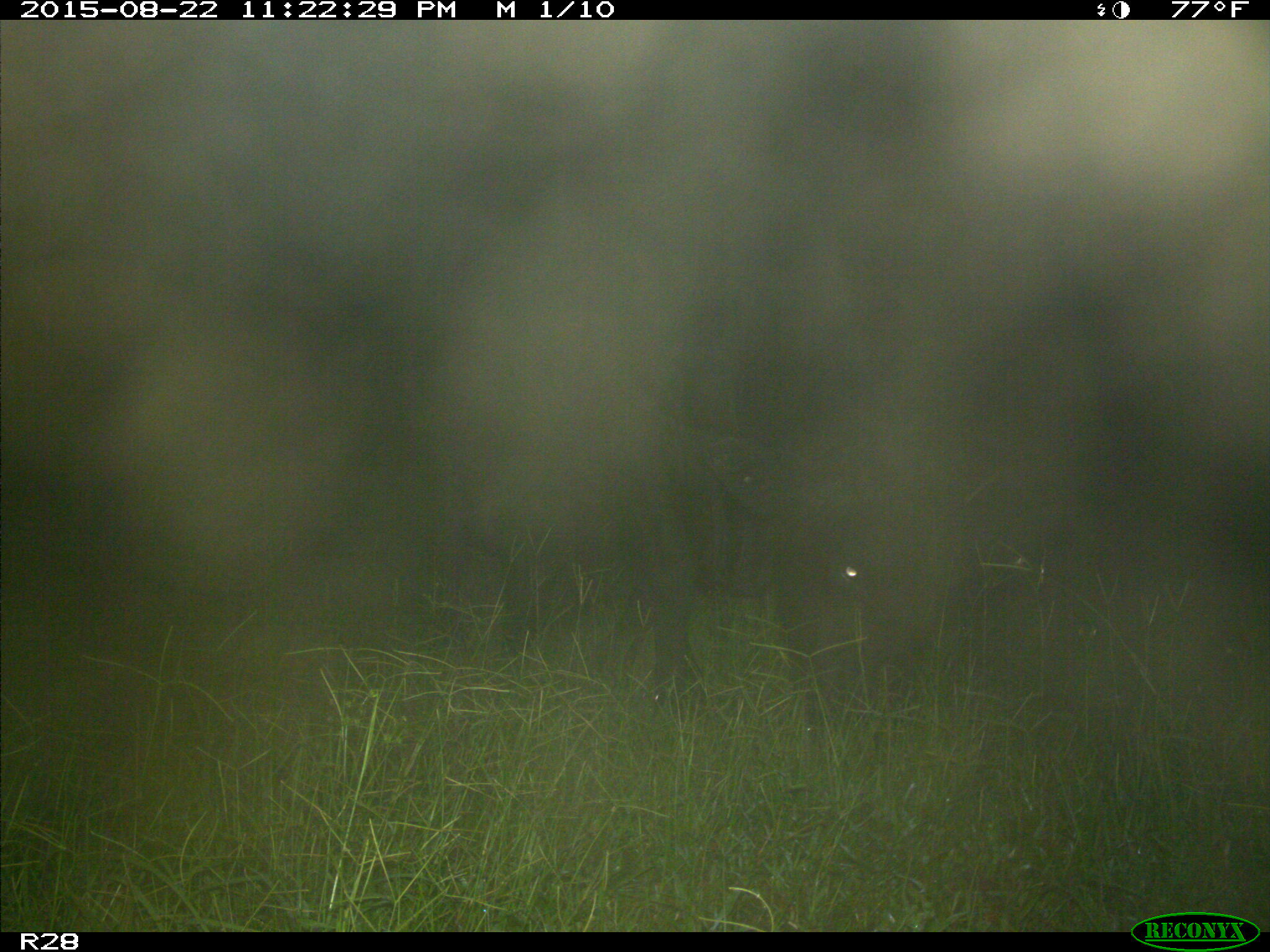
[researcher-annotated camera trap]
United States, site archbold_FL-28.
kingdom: Animalia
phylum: Chordata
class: Mammalia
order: Artiodactyla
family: Bovidae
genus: Bos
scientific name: Bos taurus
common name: domestic cow